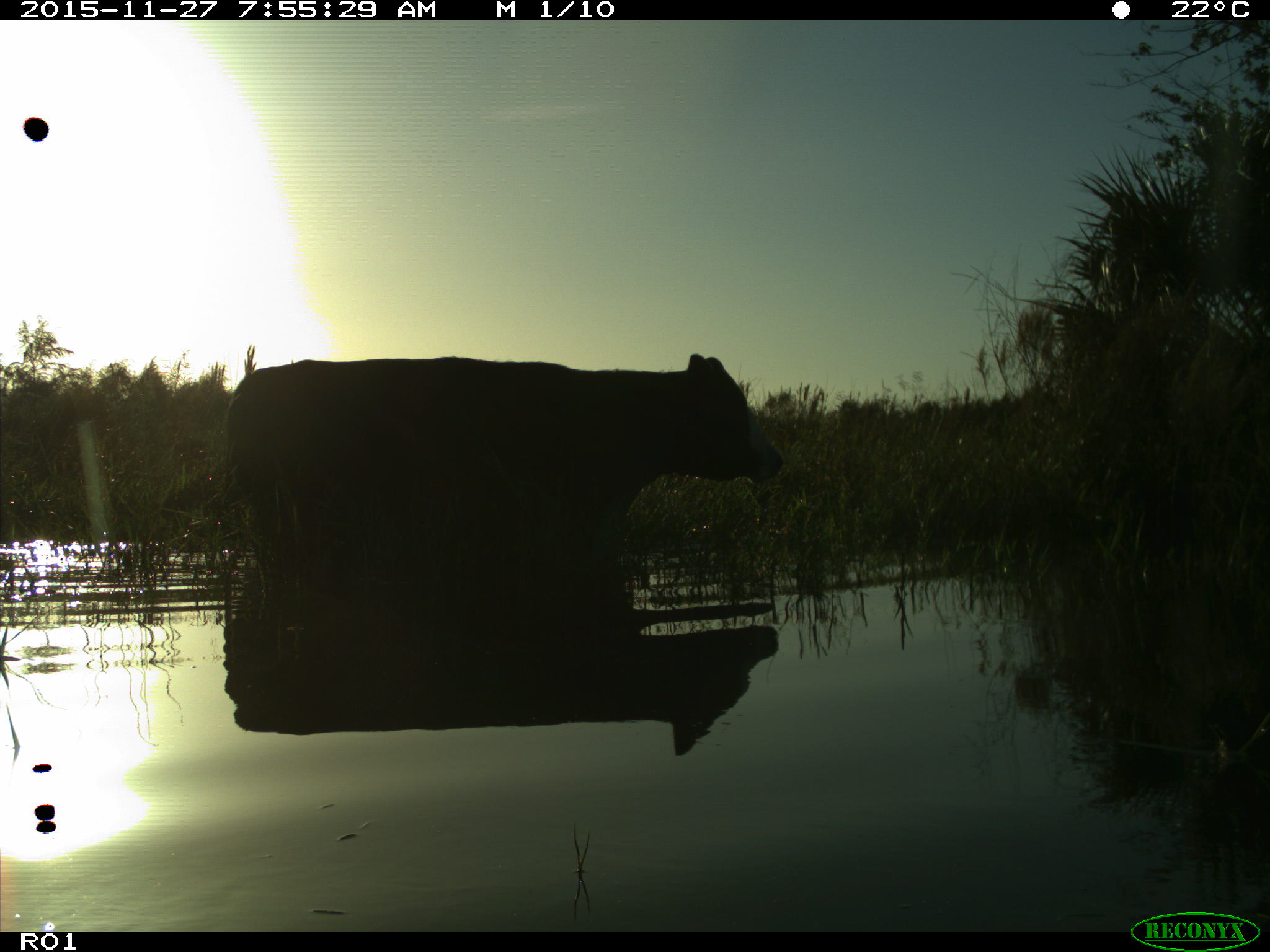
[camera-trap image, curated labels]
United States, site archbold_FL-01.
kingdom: Animalia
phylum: Chordata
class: Mammalia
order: Artiodactyla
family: Bovidae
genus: Bos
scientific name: Bos taurus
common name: domestic cow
Bos taurus (domestic cow).